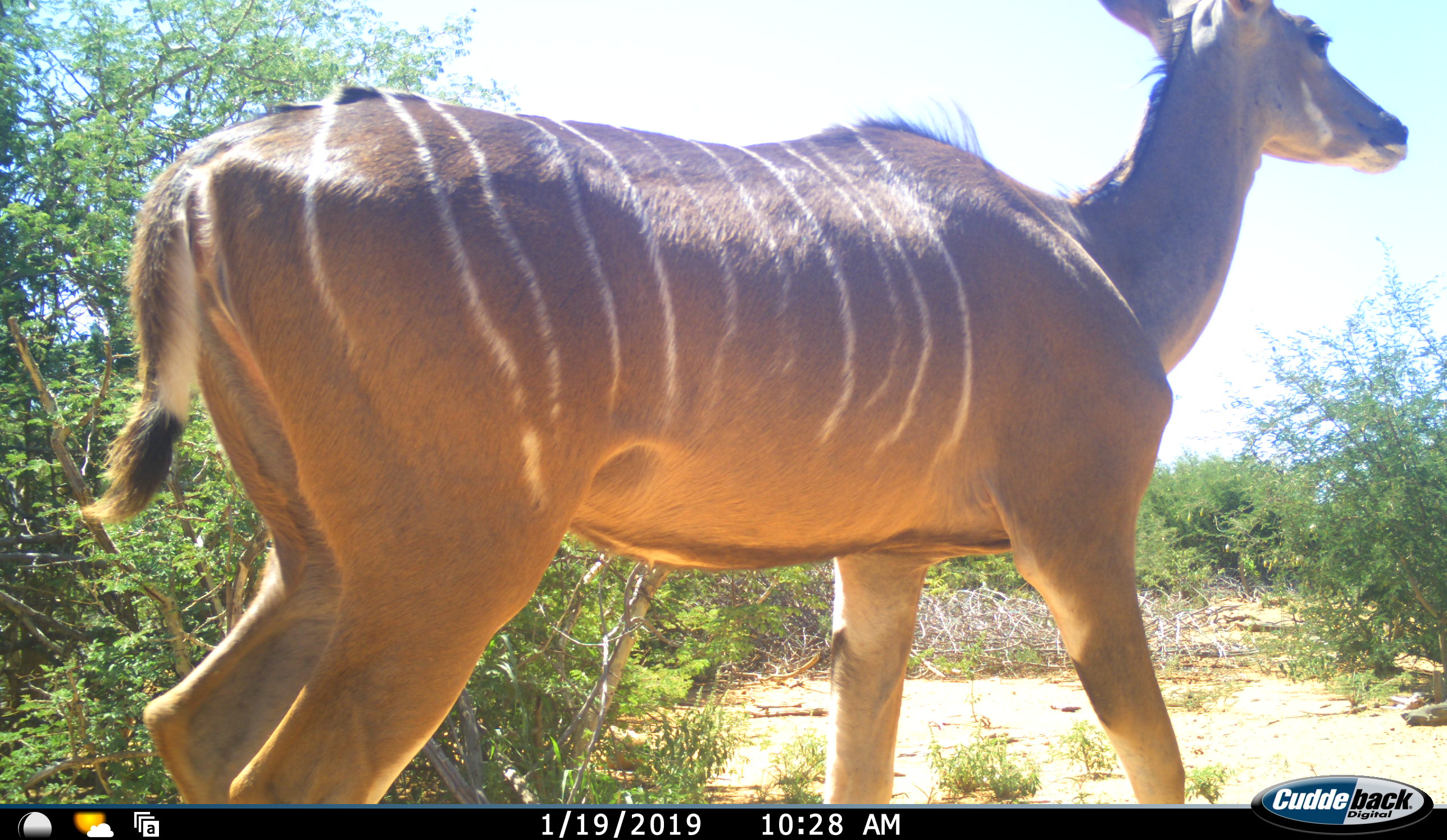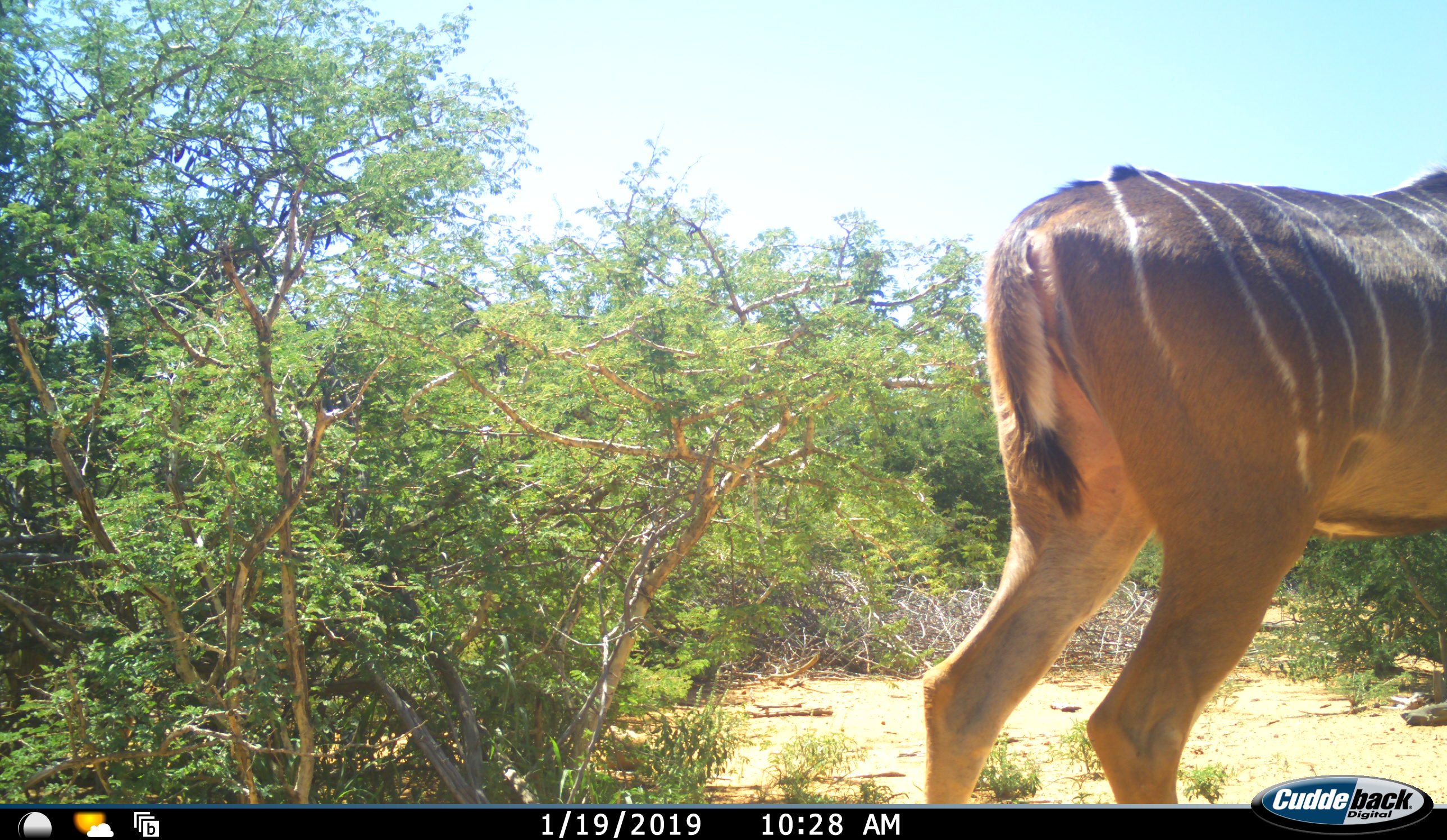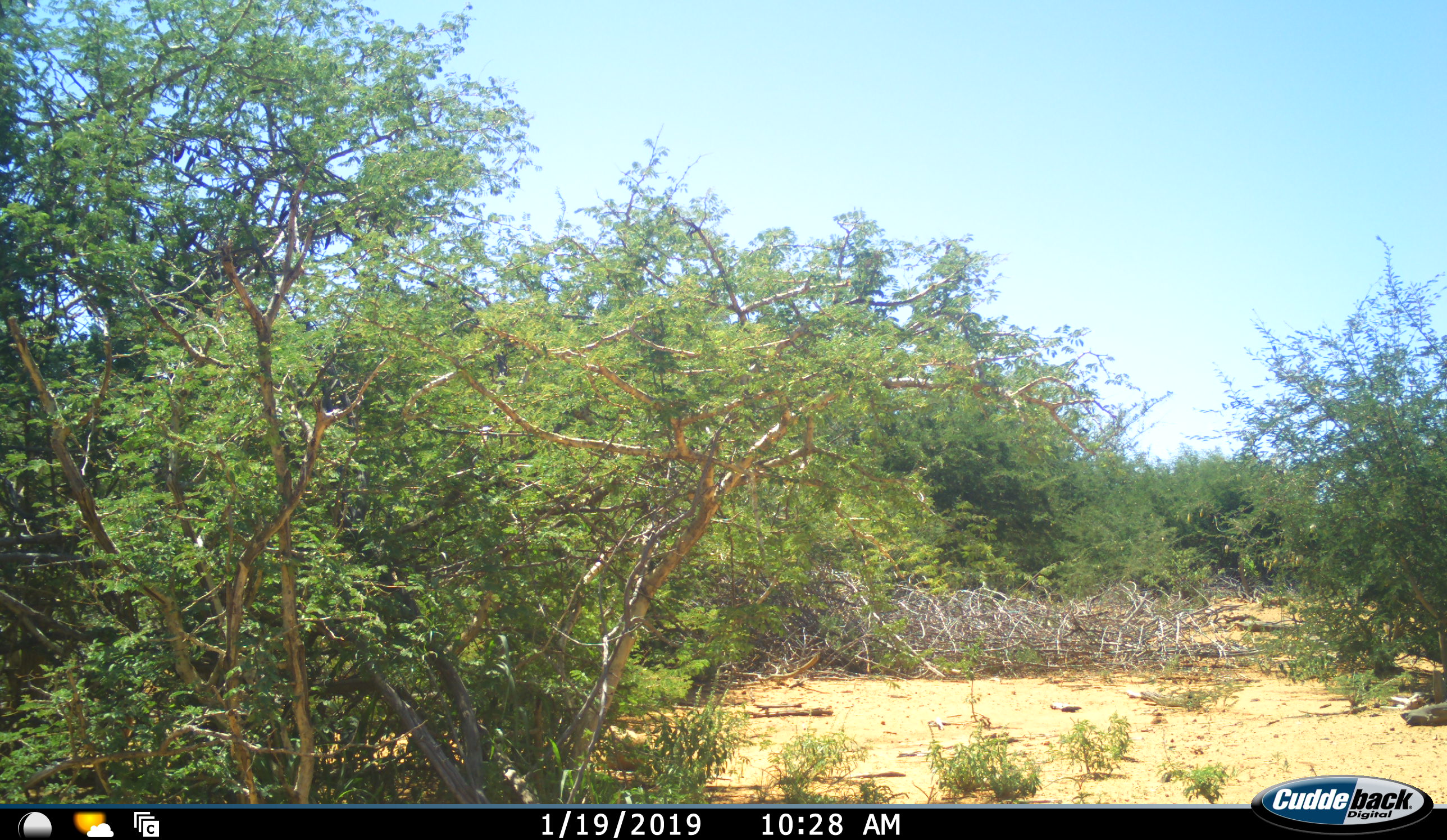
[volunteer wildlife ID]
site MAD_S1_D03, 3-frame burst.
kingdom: Animalia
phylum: Chordata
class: Mammalia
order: Artiodactyla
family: Bovidae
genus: Tragelaphus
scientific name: Tragelaphus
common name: kudu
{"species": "kudu (Tragelaphus)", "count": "1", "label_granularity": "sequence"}